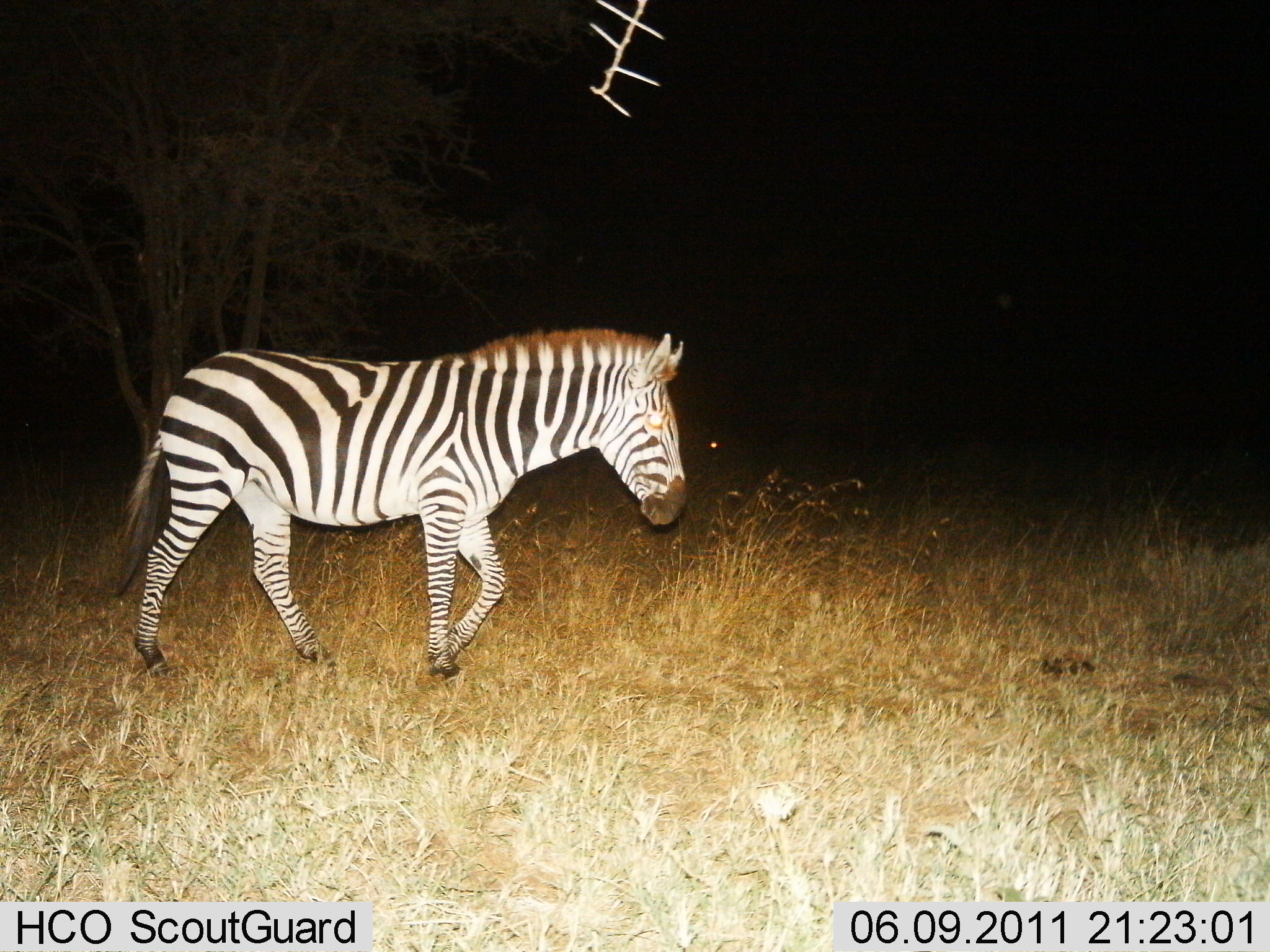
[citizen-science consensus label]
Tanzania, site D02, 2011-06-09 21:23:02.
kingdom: Animalia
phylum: Chordata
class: Mammalia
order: Perissodactyla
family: Equidae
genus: Equus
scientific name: Equus quagga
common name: plains zebra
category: zebra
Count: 1.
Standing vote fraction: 0%.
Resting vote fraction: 0%.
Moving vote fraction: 100%.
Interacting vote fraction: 0%.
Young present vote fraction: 0%.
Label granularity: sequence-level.